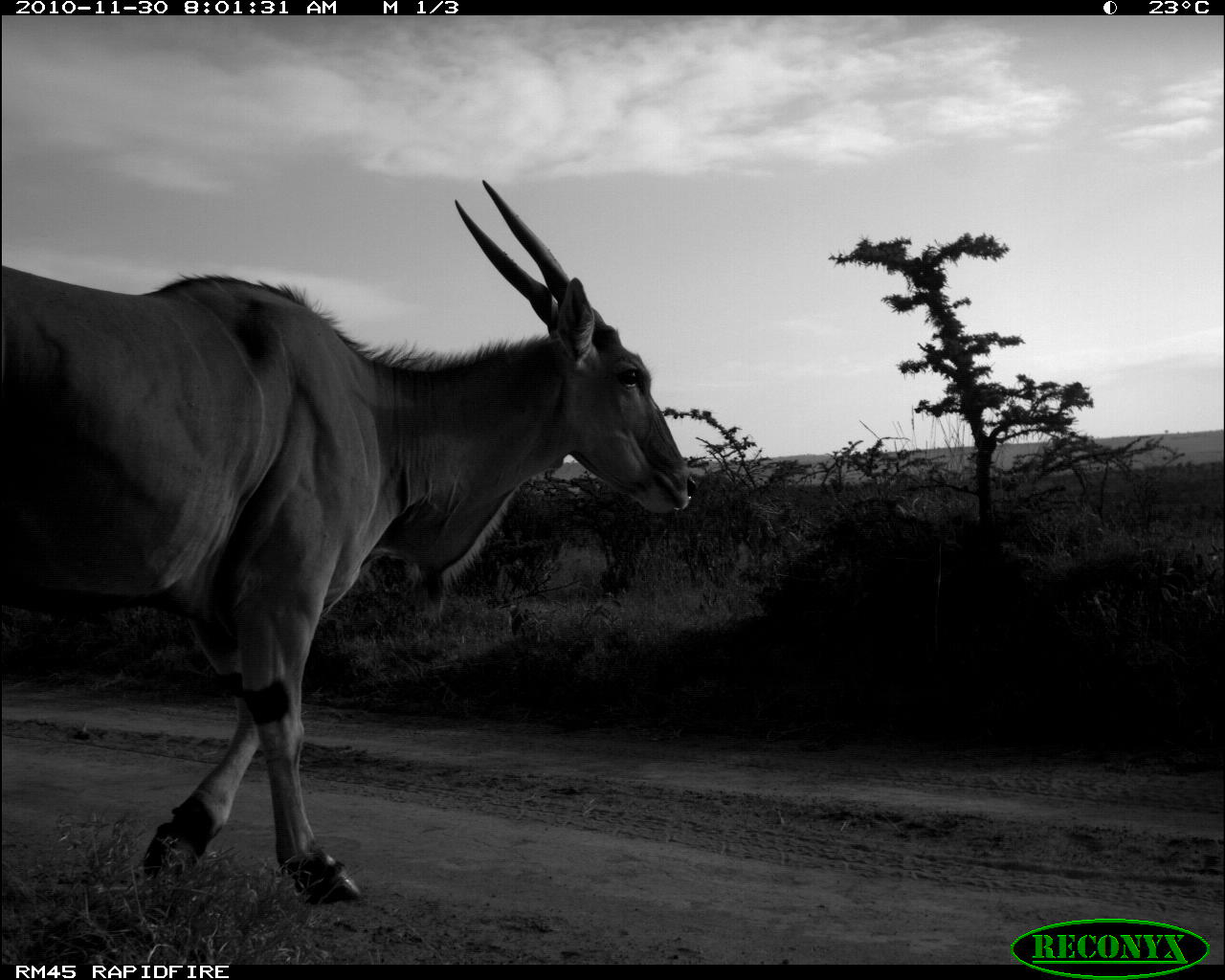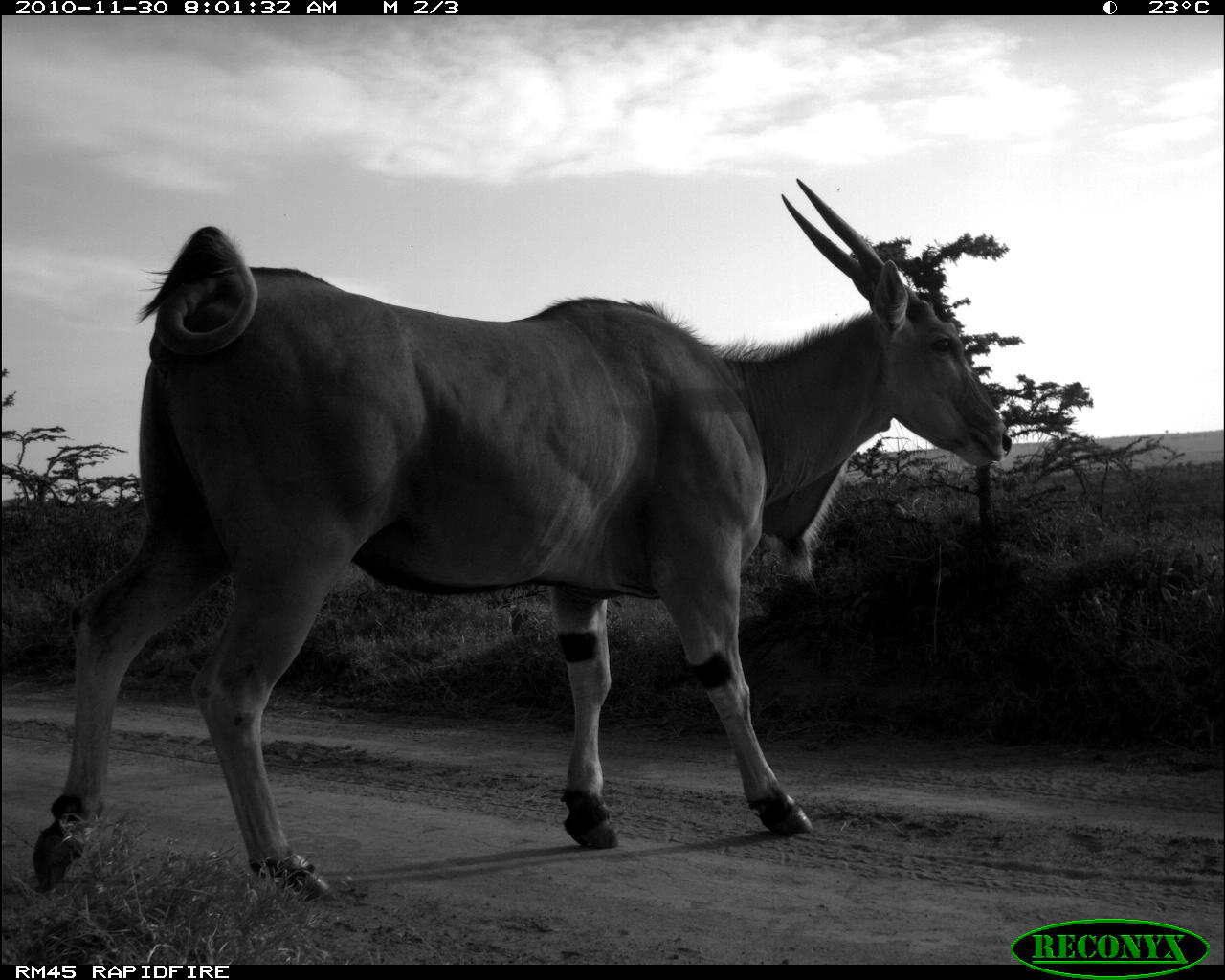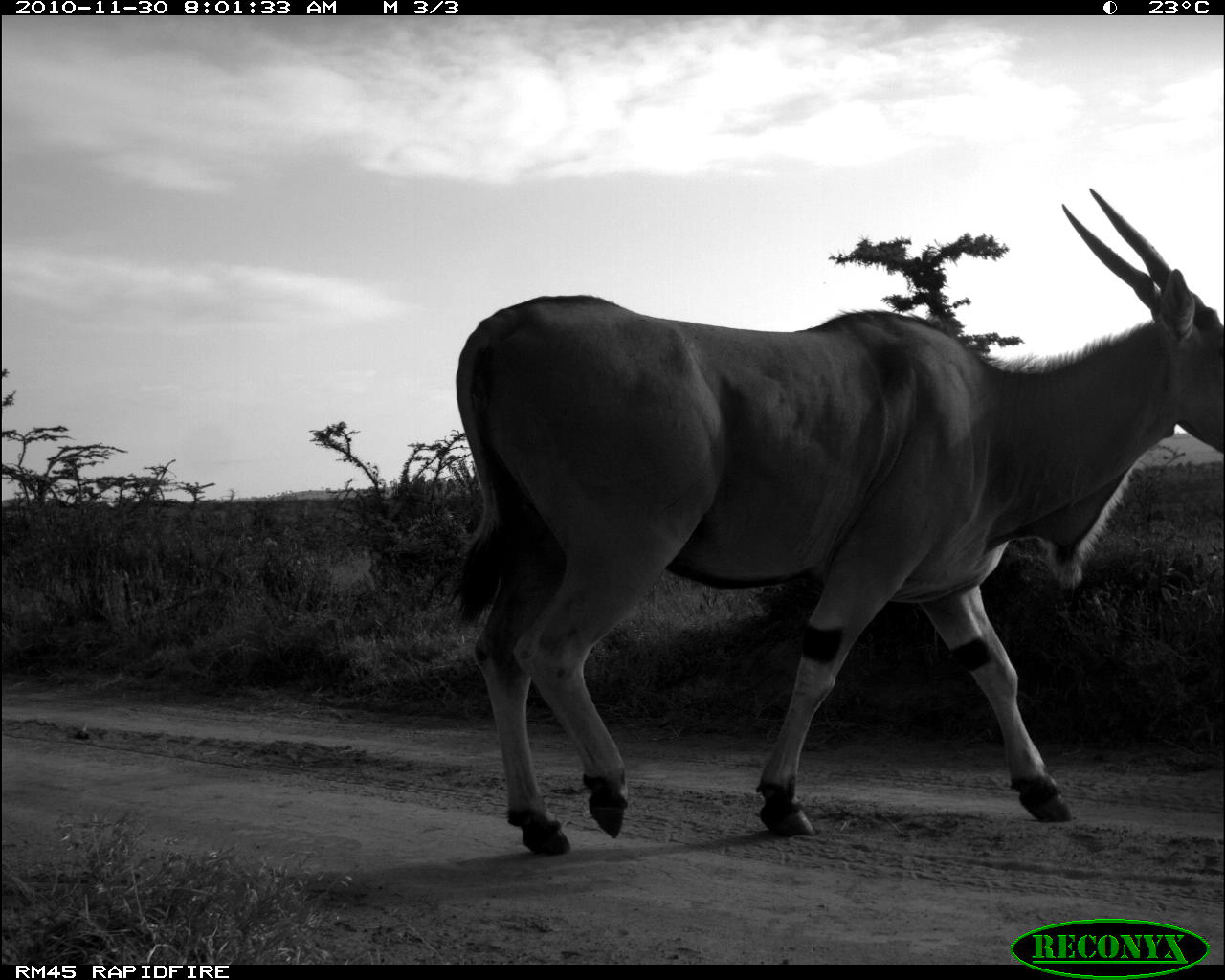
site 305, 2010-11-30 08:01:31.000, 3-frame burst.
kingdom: Animalia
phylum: Chordata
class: Mammalia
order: Artiodactyla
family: Bovidae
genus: Tragelaphus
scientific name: Tragelaphus oryx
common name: eland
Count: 1.